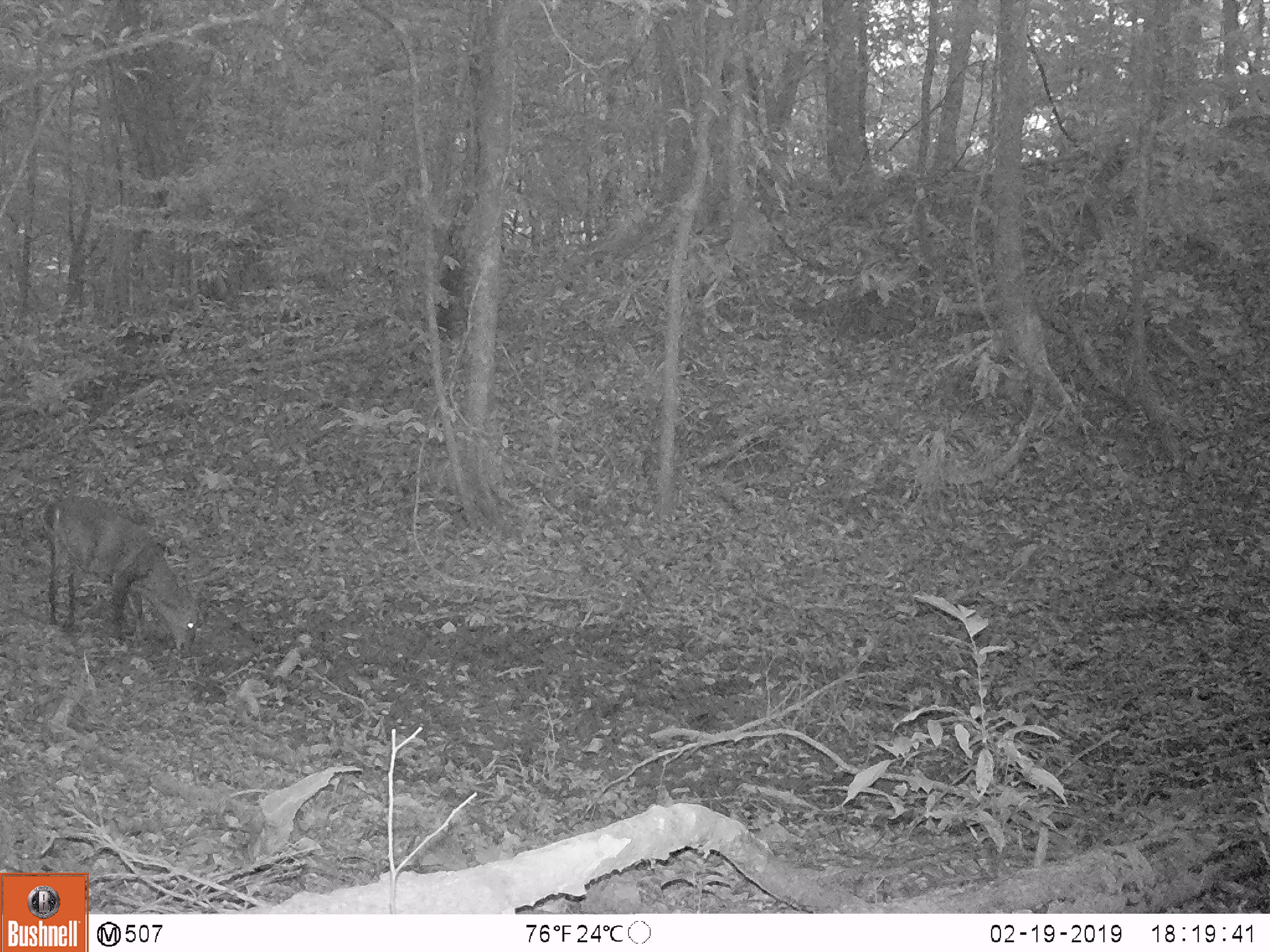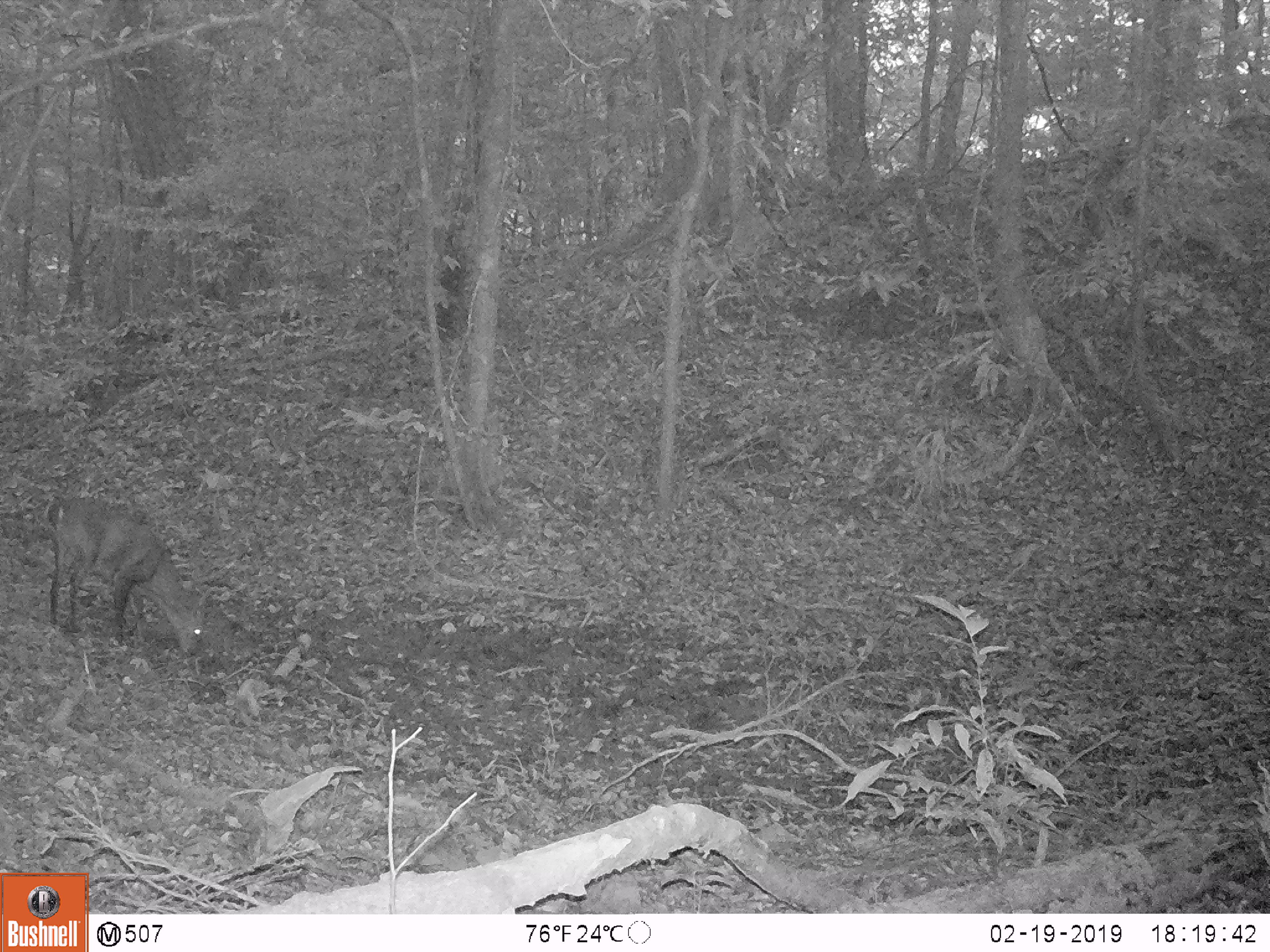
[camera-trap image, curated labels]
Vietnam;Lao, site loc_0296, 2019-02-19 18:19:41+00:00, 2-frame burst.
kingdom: Animalia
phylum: Chordata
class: Mammalia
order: Artiodactyla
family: Cervidae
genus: Muntiacus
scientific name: Muntiacus vuquangensis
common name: large-antlered muntjac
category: large antlered muntjac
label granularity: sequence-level